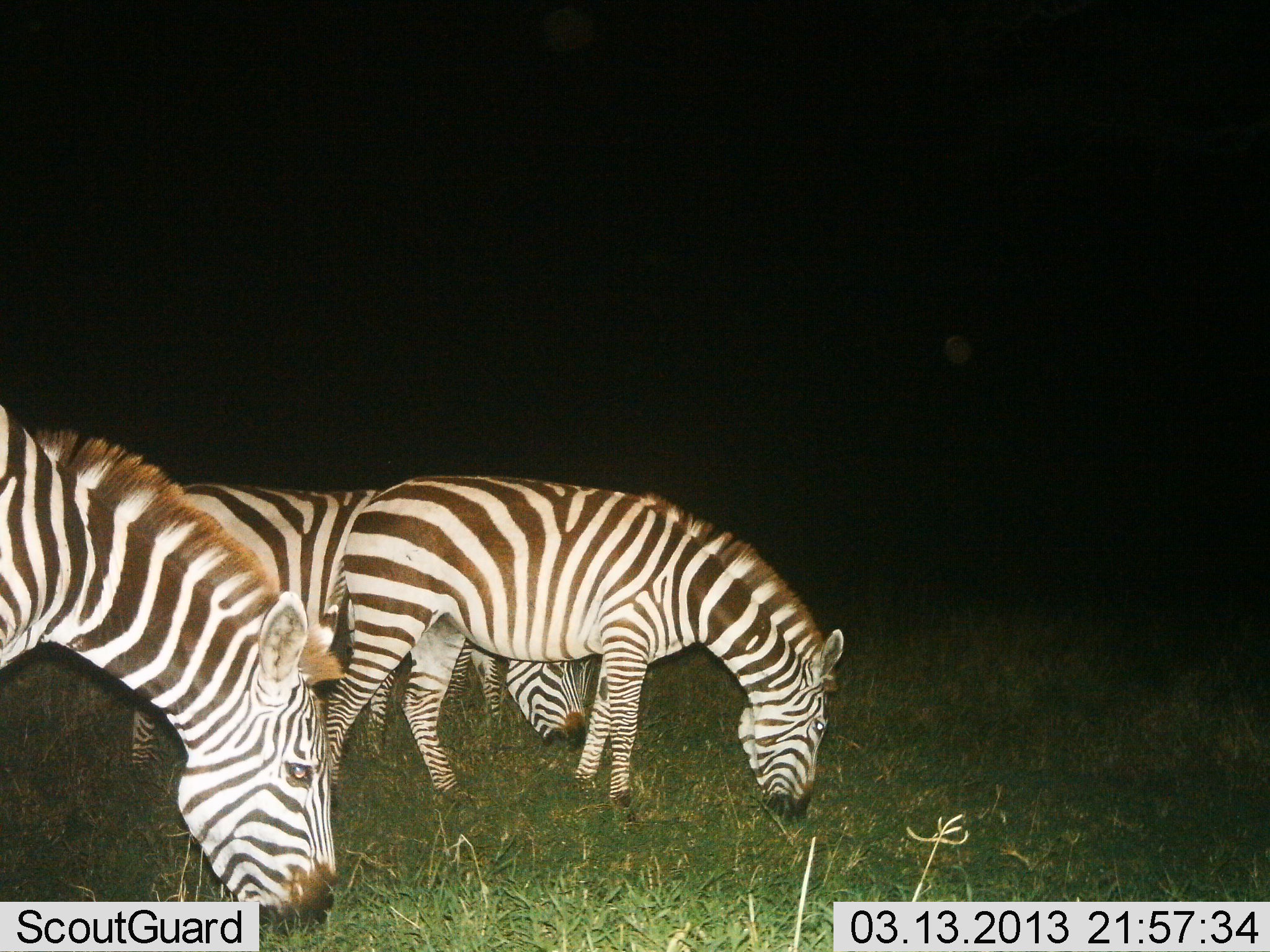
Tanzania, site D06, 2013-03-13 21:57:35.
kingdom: Animalia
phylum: Chordata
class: Mammalia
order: Perissodactyla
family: Equidae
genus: Equus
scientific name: Equus quagga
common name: plains zebra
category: zebra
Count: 3.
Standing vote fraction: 26%.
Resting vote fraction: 0%.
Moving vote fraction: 0%.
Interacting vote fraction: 0%.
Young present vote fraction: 0%.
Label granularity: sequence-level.